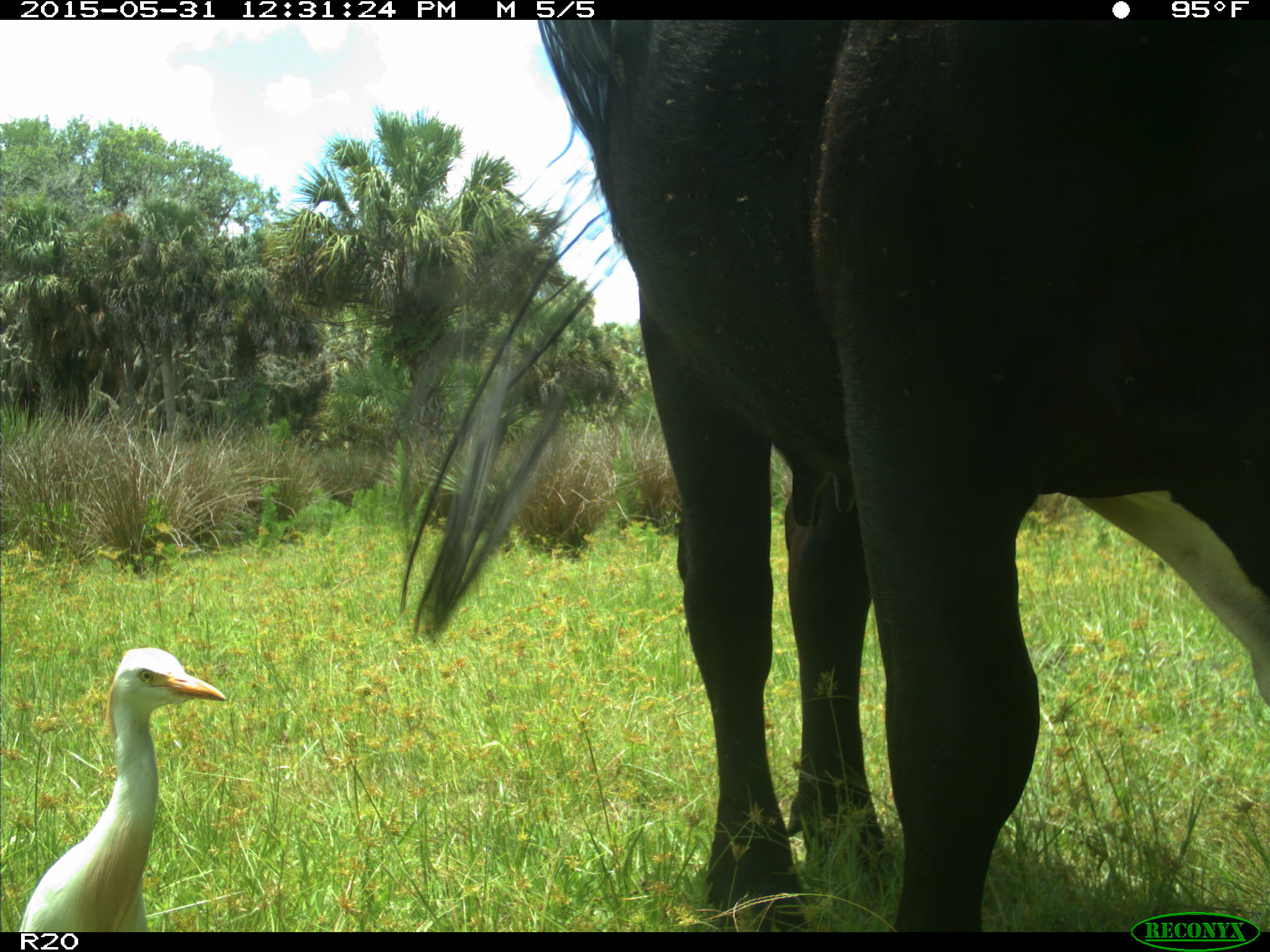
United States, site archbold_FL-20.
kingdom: Animalia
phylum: Chordata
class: Mammalia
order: Artiodactyla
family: Bovidae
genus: Bos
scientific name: Bos taurus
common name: domestic cow